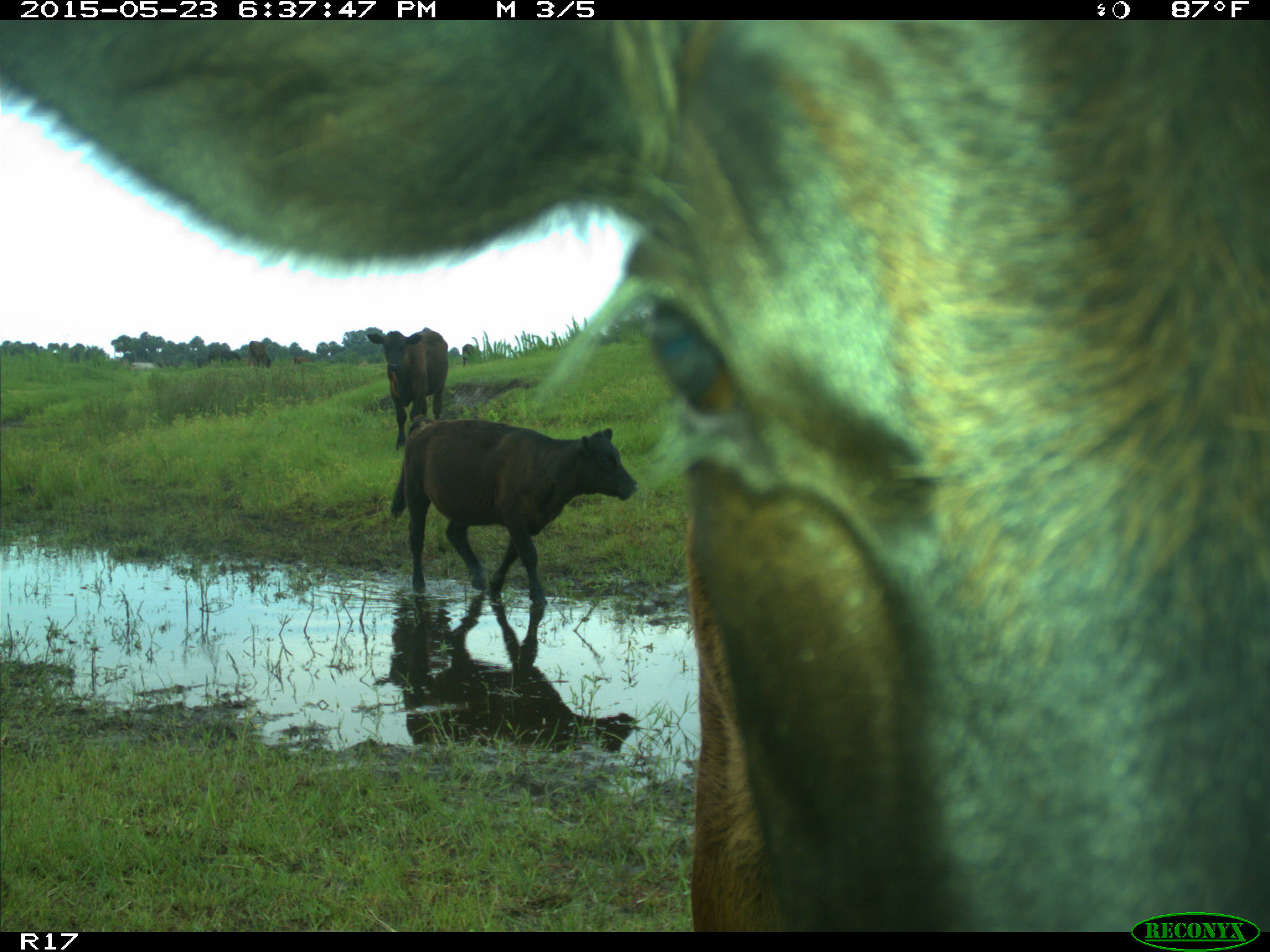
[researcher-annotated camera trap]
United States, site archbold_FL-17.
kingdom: Animalia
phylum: Chordata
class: Mammalia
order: Artiodactyla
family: Bovidae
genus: Bos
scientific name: Bos taurus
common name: domestic cow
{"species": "Bos taurus (domestic cow)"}